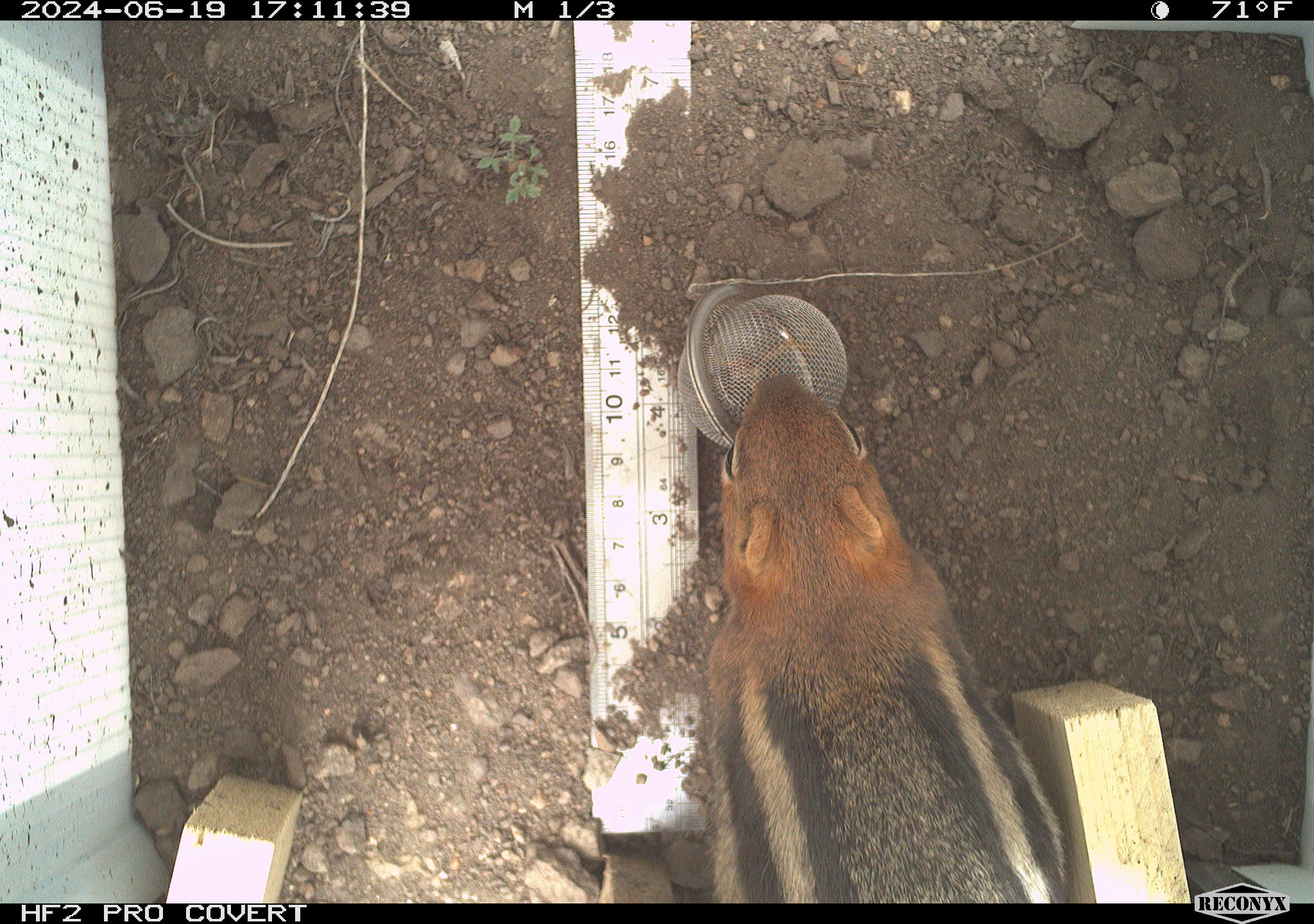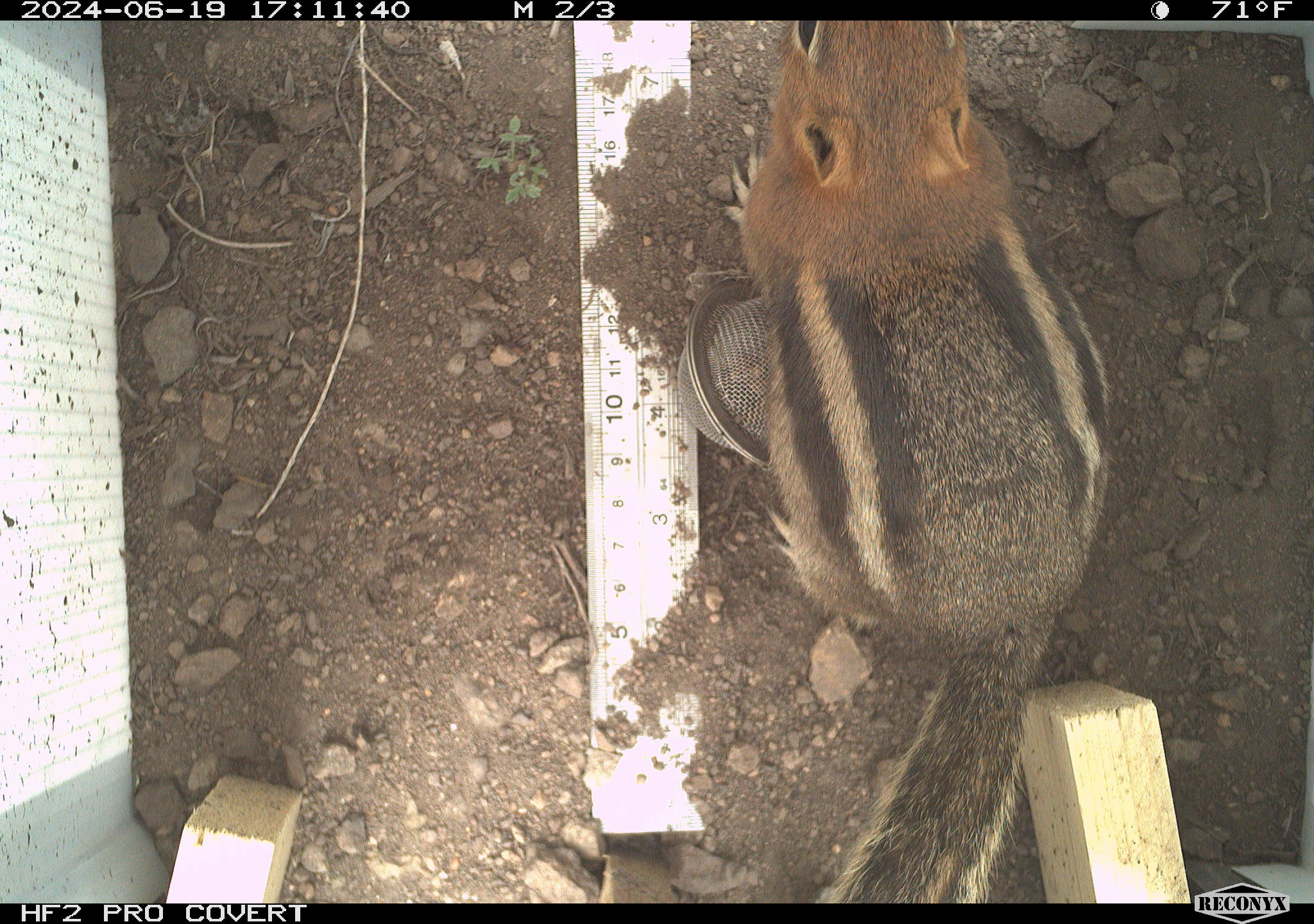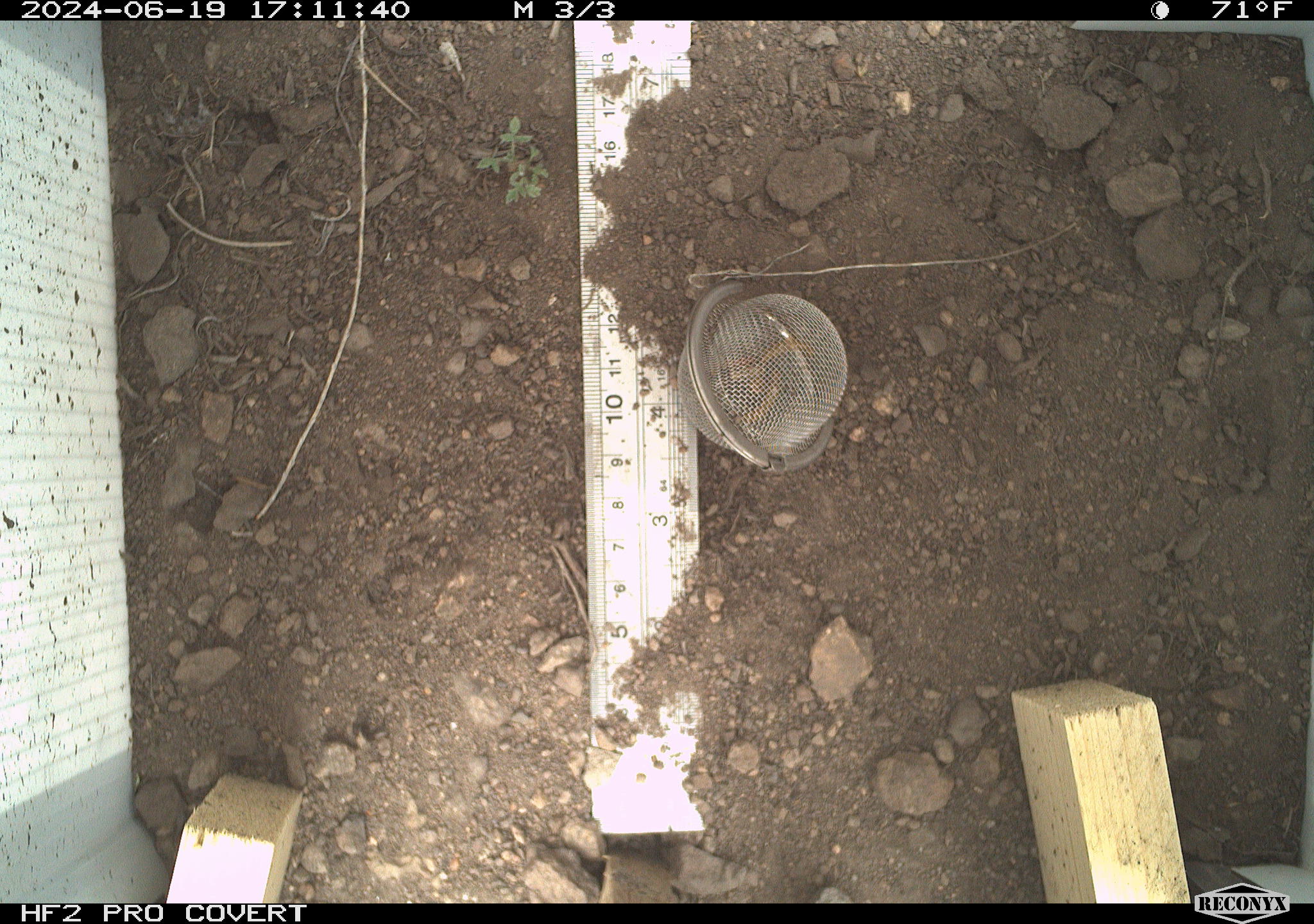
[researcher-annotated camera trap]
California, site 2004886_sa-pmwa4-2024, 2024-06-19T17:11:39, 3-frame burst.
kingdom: Animalia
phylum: Chordata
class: Mammalia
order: Rodentia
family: Sciuridae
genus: Callospermophilus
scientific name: Callospermophilus lateralis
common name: golden mantled ground squirrel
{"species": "golden mantled ground squirrel (Callospermophilus lateralis)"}